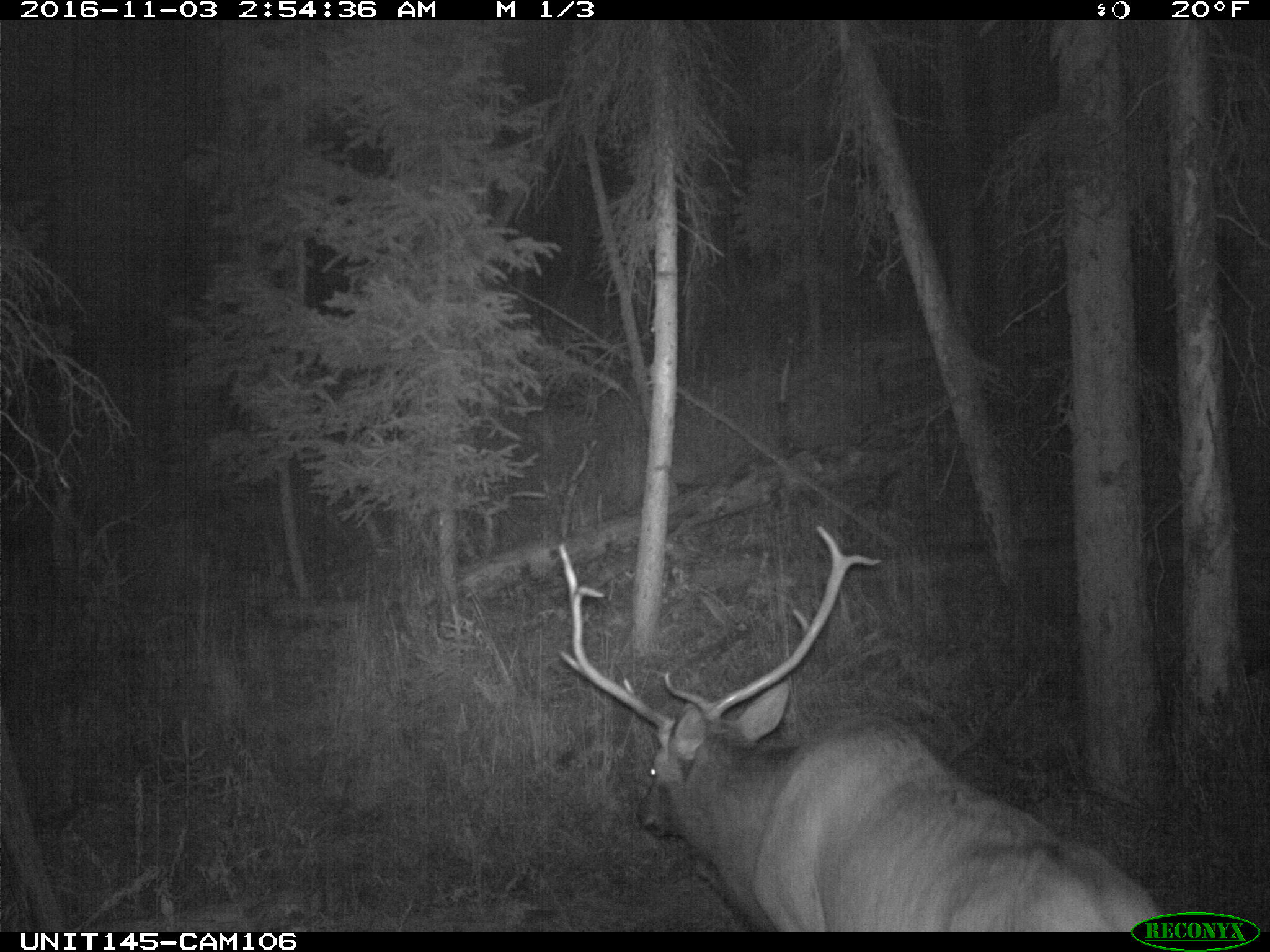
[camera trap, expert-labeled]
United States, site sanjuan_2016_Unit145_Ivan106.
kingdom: Animalia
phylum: Chordata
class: Mammalia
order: Artiodactyla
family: Cervidae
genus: Cervus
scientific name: Cervus elaphus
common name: red deer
Cervus elaphus (red deer).